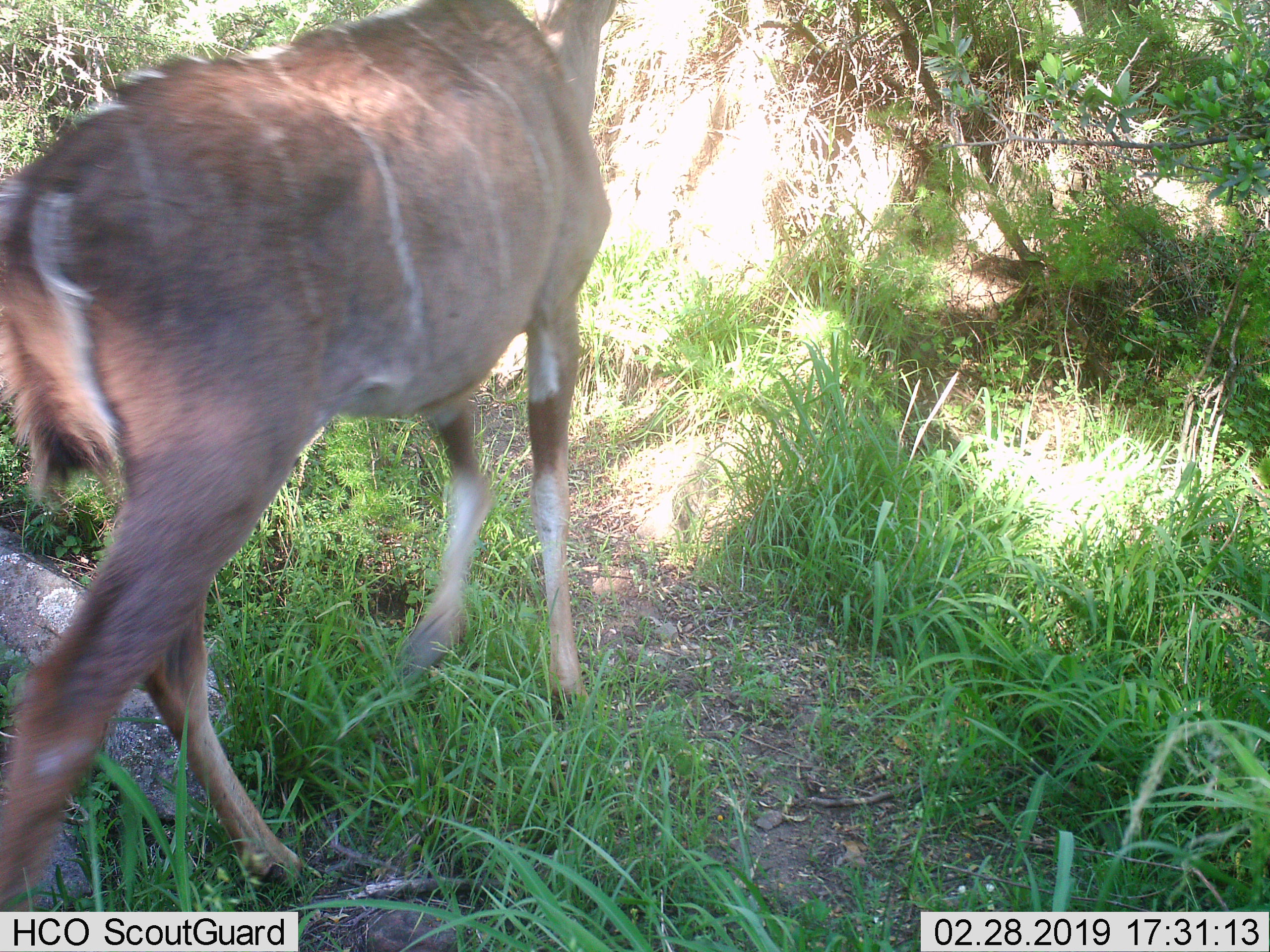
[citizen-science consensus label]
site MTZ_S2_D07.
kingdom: Animalia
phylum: Chordata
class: Mammalia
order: Artiodactyla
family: Bovidae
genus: Tragelaphus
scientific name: Tragelaphus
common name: kudu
Kudu (Tragelaphus), count 1. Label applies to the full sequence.